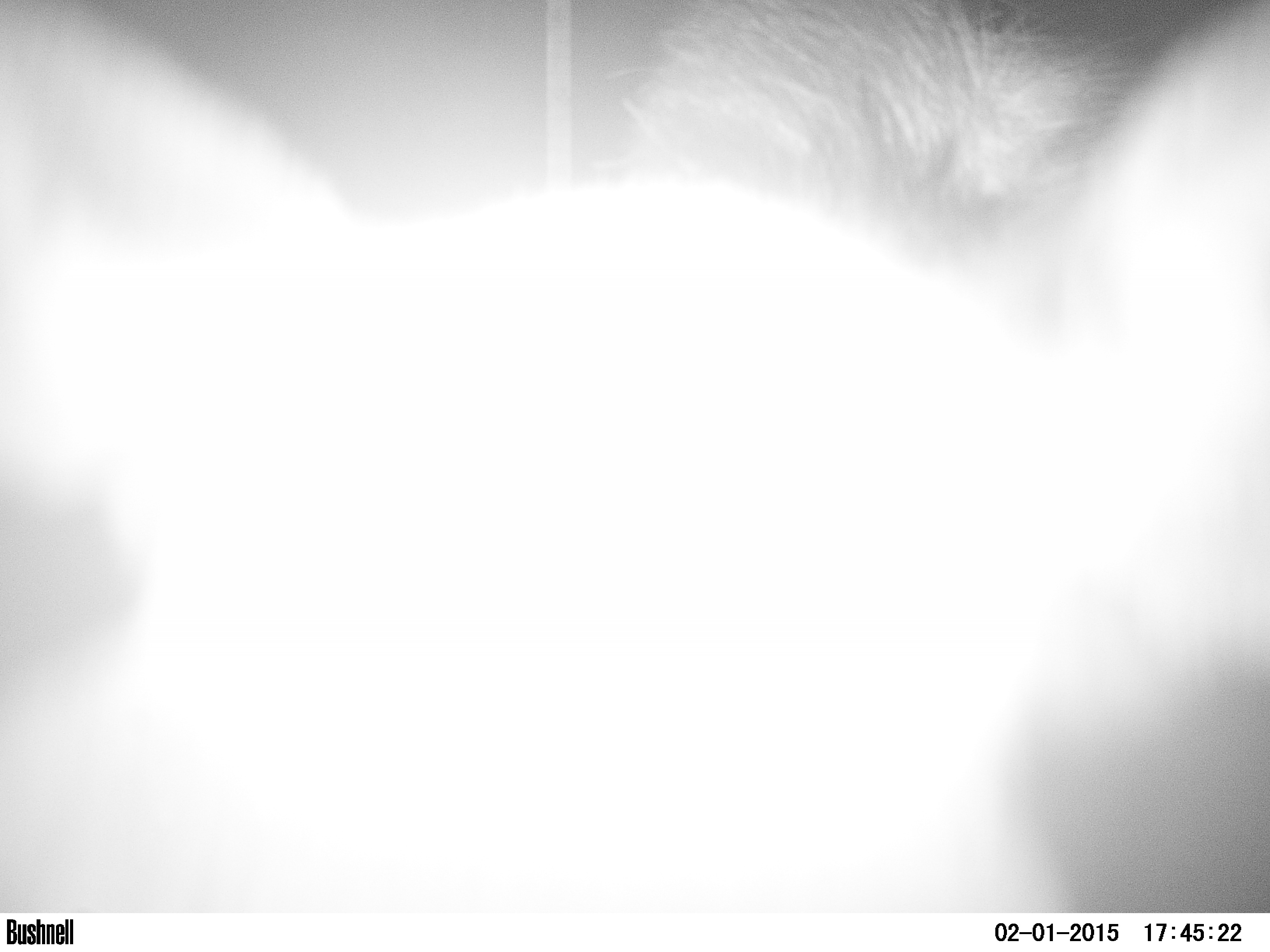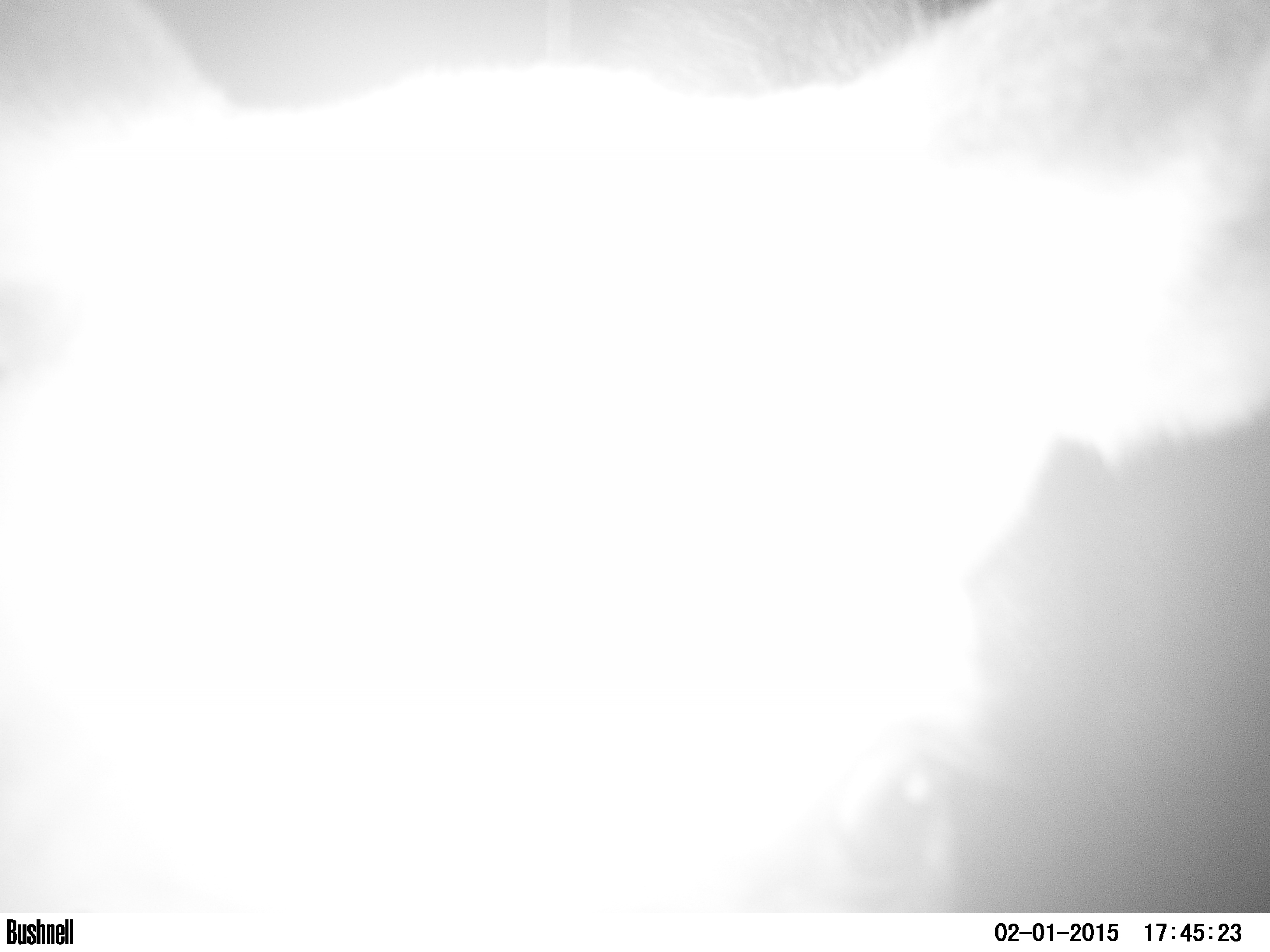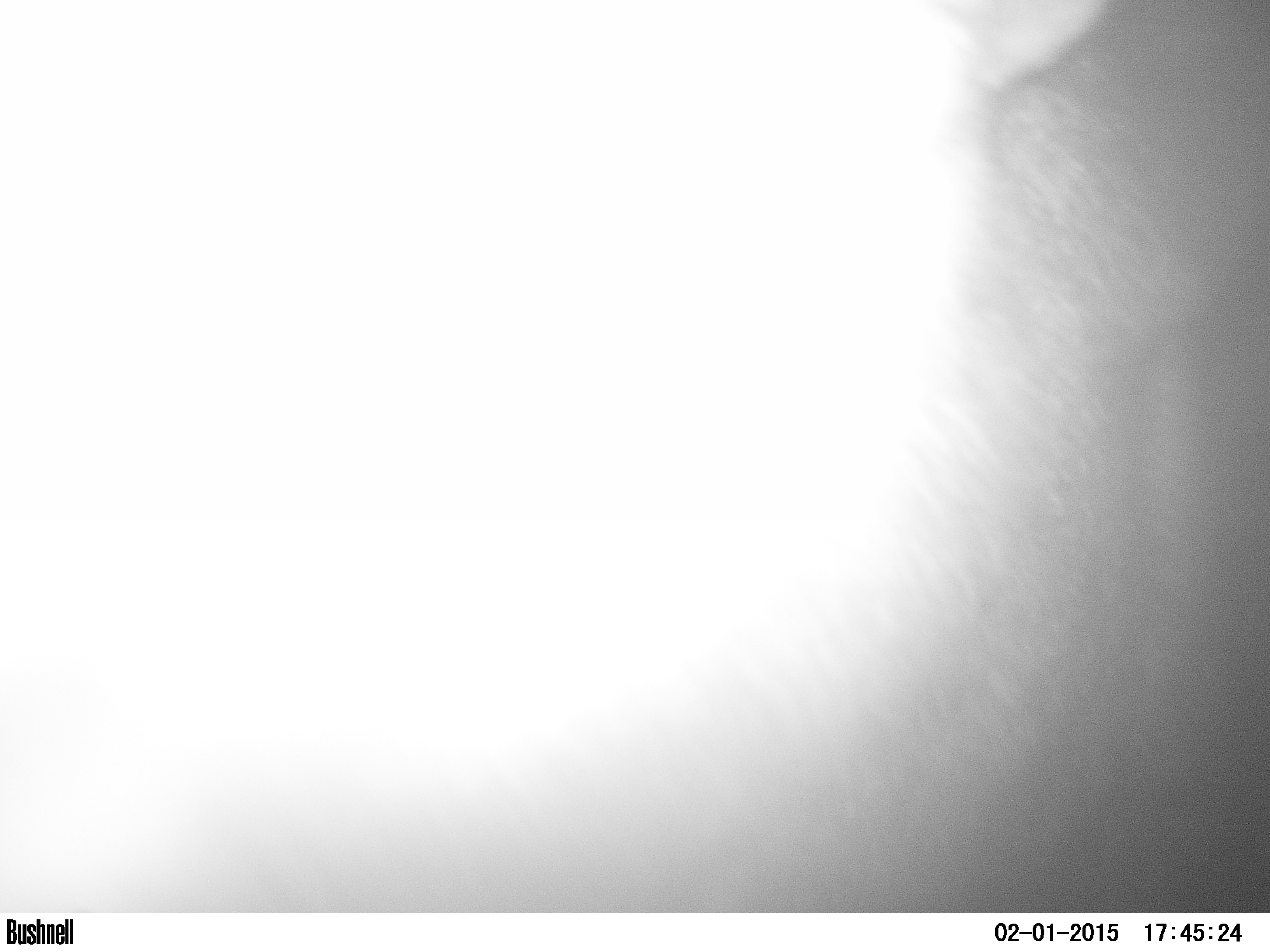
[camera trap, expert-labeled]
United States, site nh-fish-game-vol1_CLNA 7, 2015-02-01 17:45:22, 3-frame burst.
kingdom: Animalia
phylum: Chordata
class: Mammalia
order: Artiodactyla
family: Cervidae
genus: Alces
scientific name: Alces alces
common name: moose